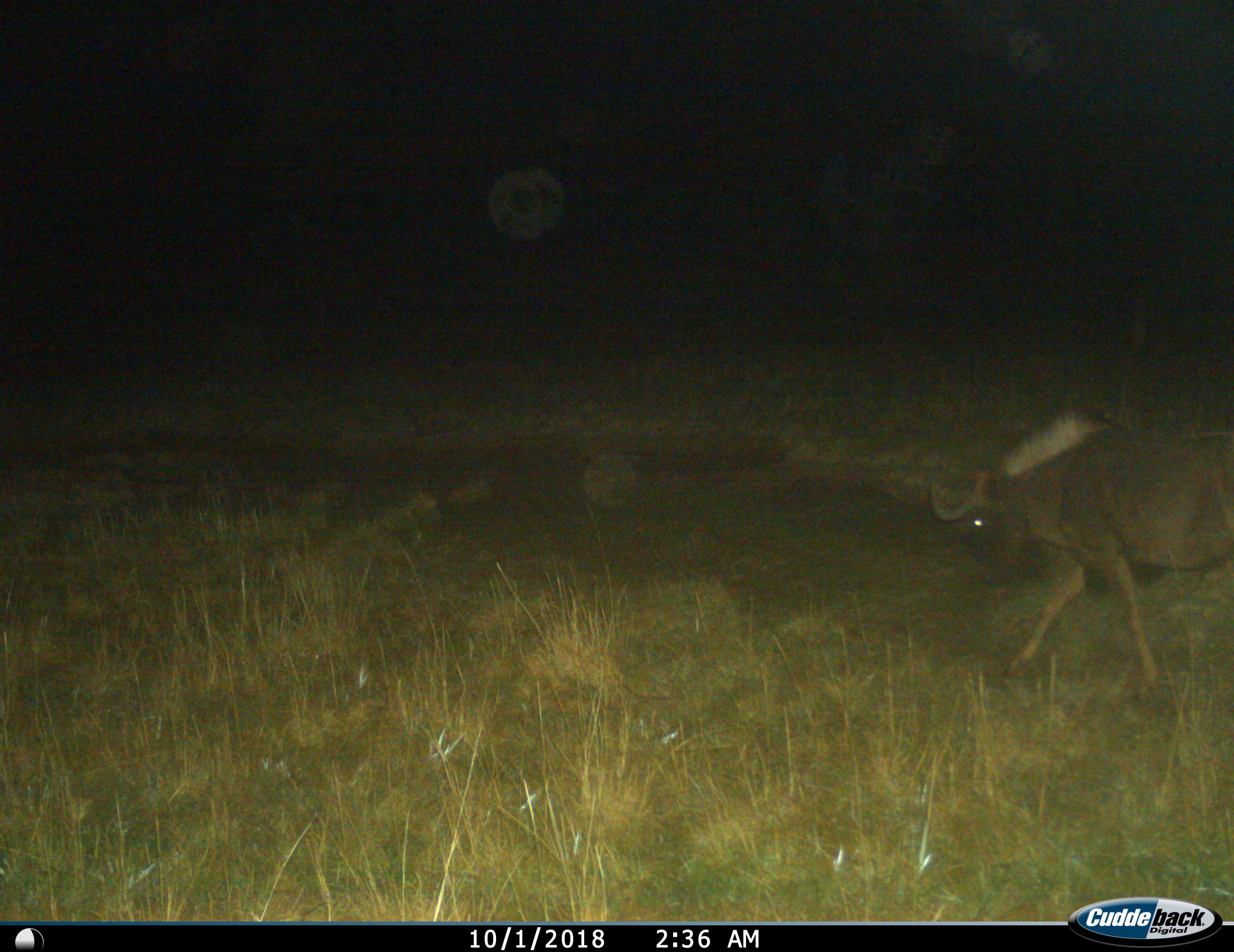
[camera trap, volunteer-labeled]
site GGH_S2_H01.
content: unidentified animal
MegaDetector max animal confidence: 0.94